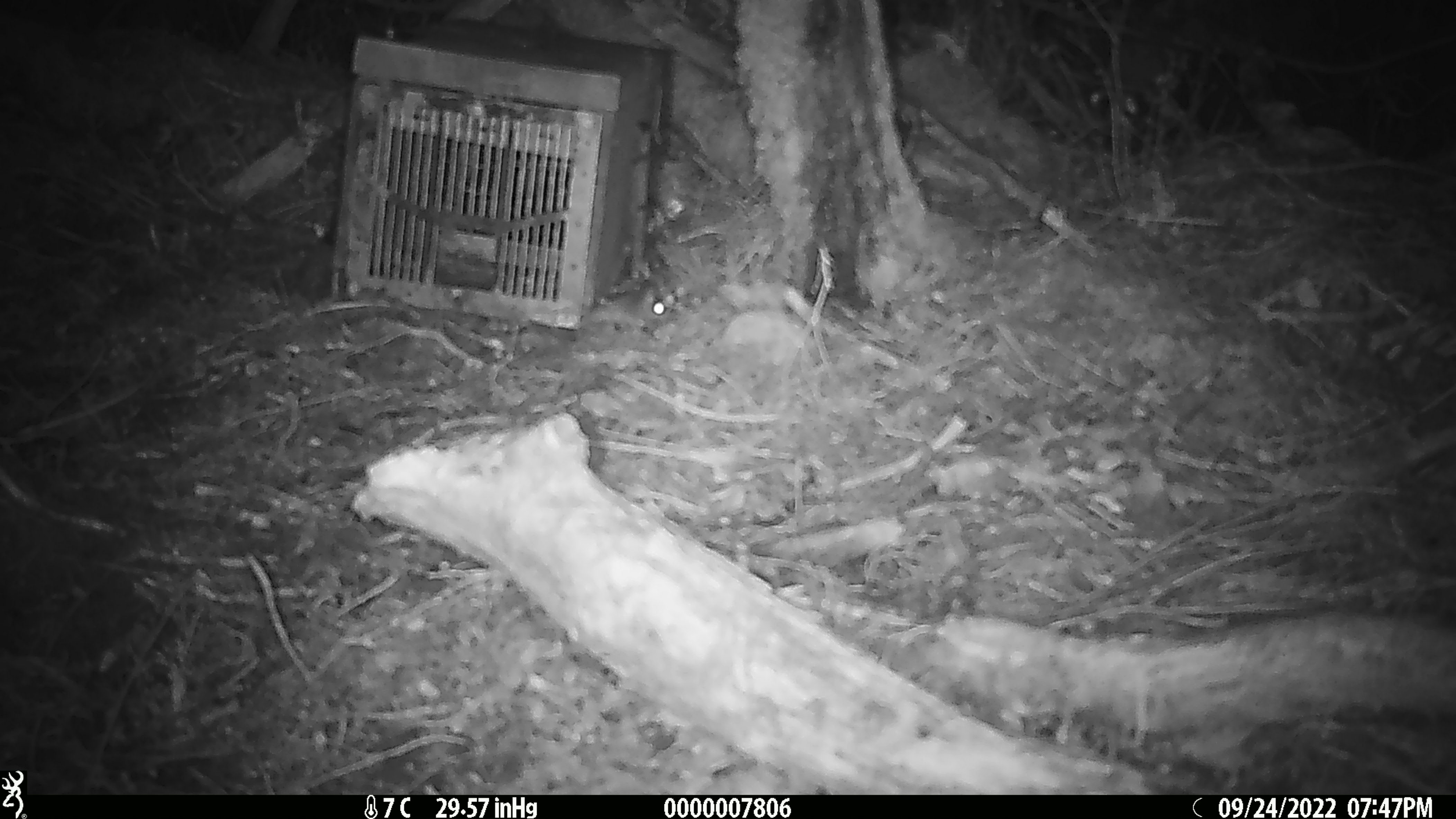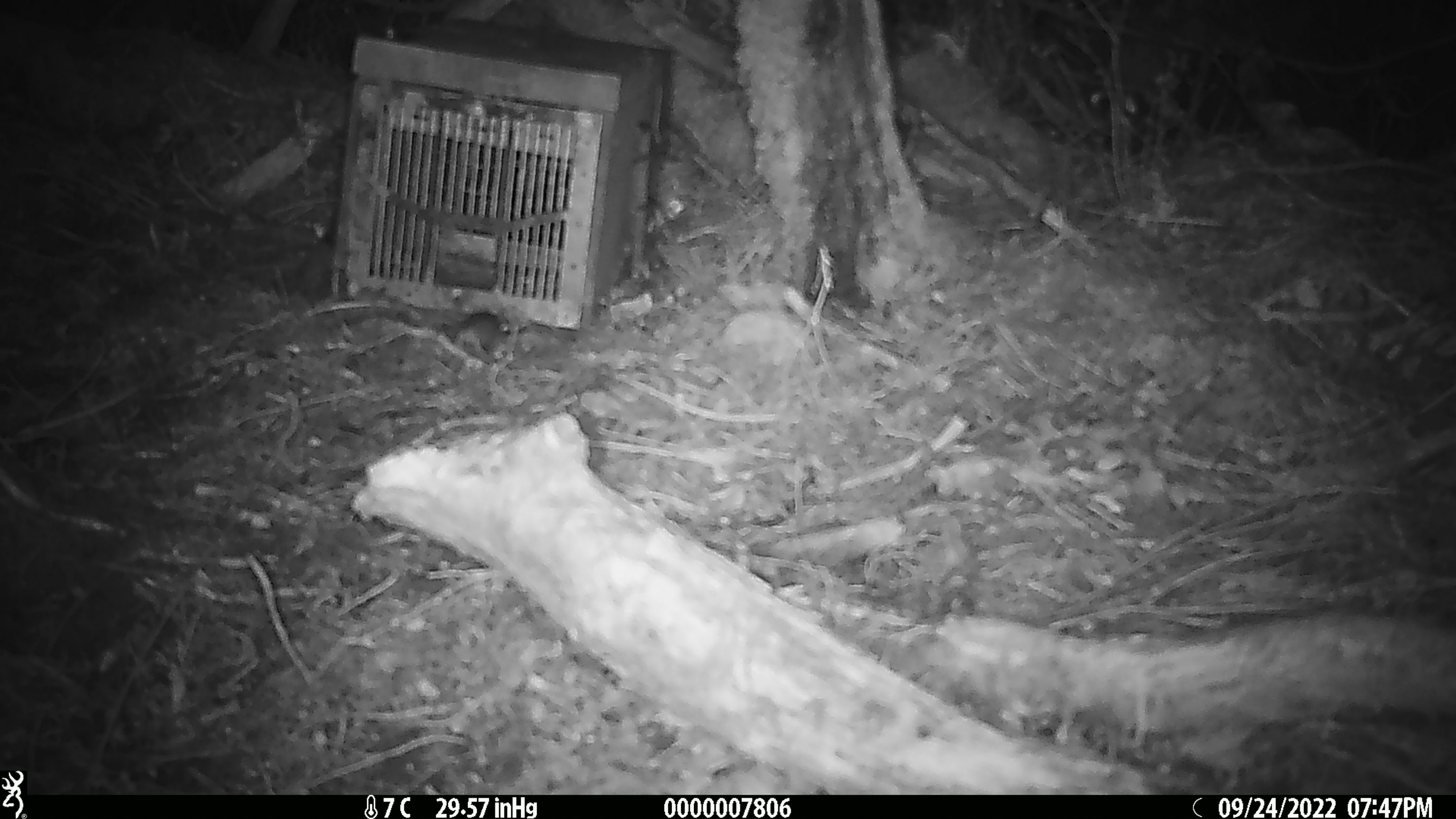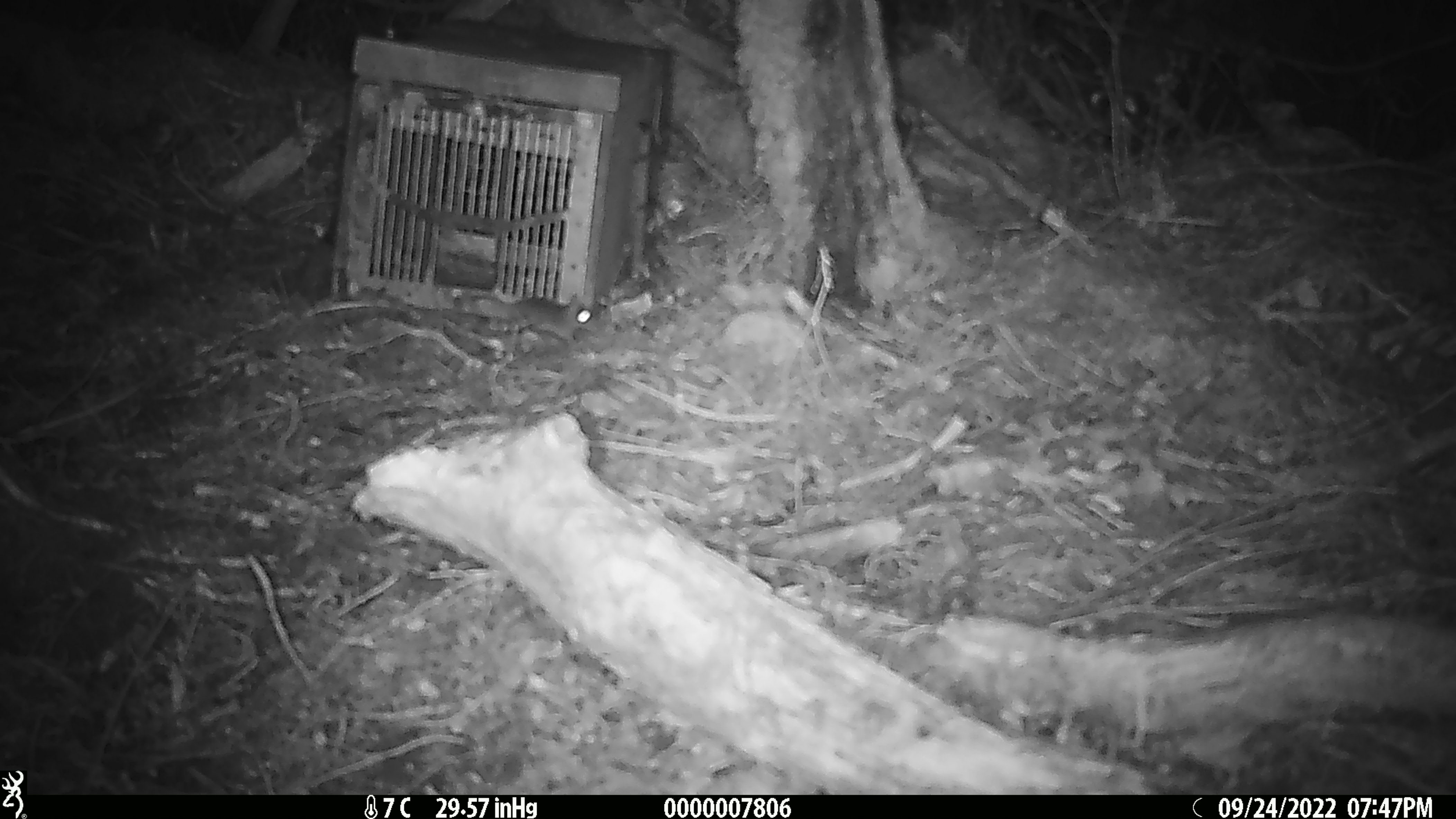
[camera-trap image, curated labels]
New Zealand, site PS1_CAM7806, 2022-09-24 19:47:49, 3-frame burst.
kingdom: Animalia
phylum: Chordata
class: Mammalia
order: Rodentia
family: Muridae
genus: Mus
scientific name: Mus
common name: mouse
Mouse (Mus).